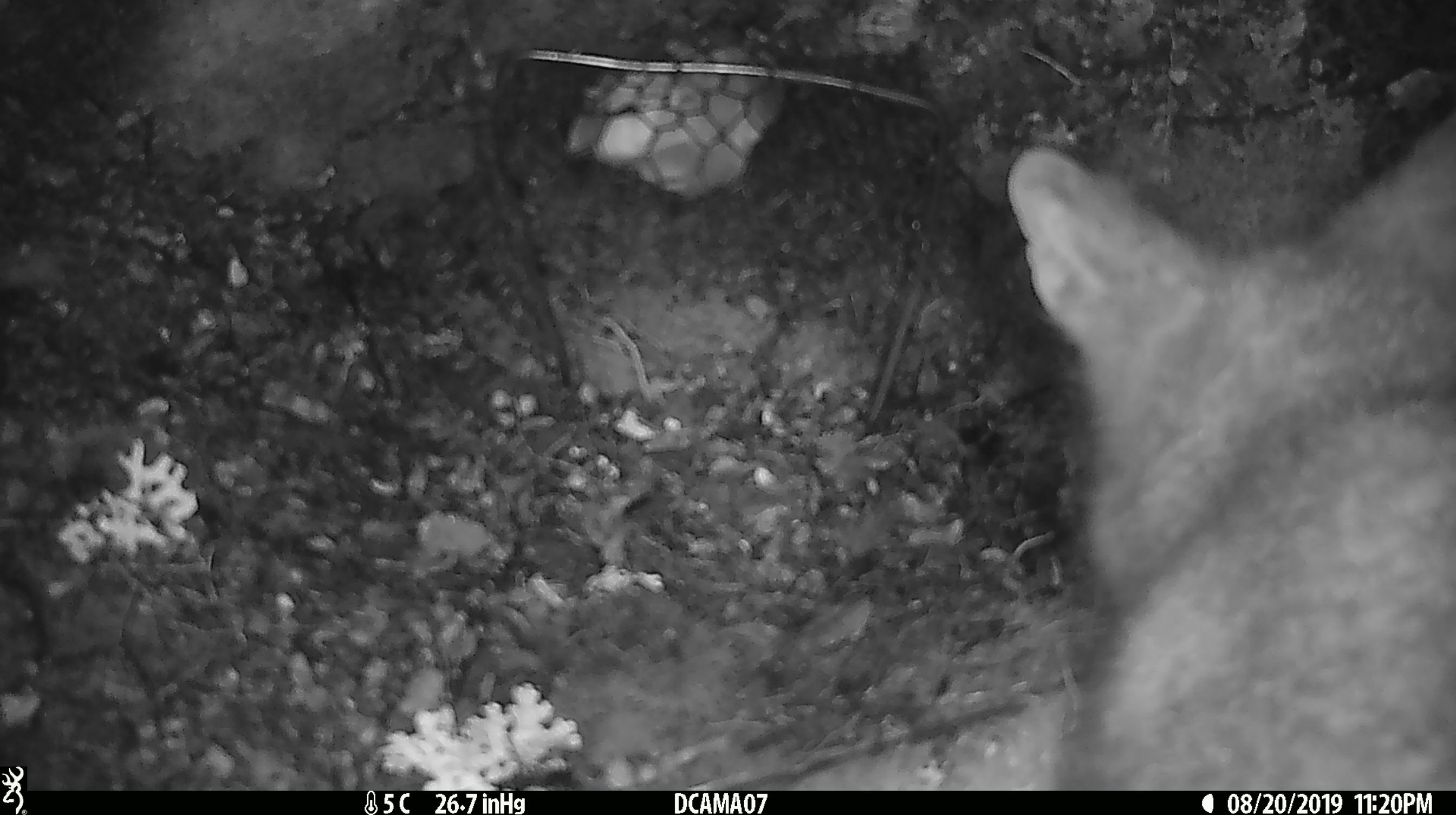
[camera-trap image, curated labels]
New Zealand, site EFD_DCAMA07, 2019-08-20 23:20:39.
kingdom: Animalia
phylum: Chordata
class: Mammalia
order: Diprotodontia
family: Phalangeridae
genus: Trichosurus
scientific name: Trichosurus vulpecula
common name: common brushtail possum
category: possum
Possum (common brushtail possum) (Trichosurus vulpecula).